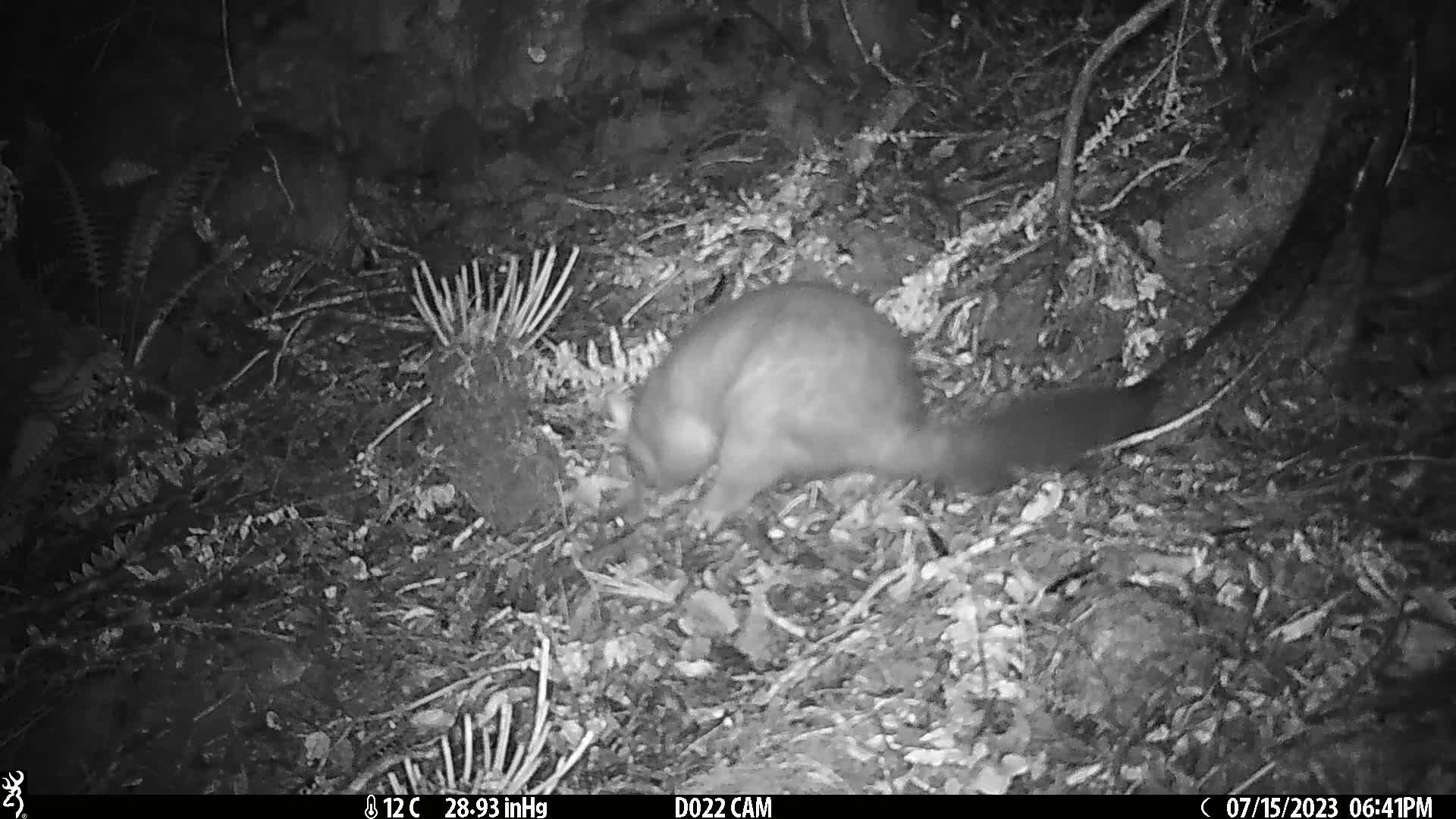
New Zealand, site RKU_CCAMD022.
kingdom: Animalia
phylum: Chordata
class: Mammalia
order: Diprotodontia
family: Phalangeridae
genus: Trichosurus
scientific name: Trichosurus vulpecula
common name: common brushtail possum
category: possum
Possum (common brushtail possum) (Trichosurus vulpecula).